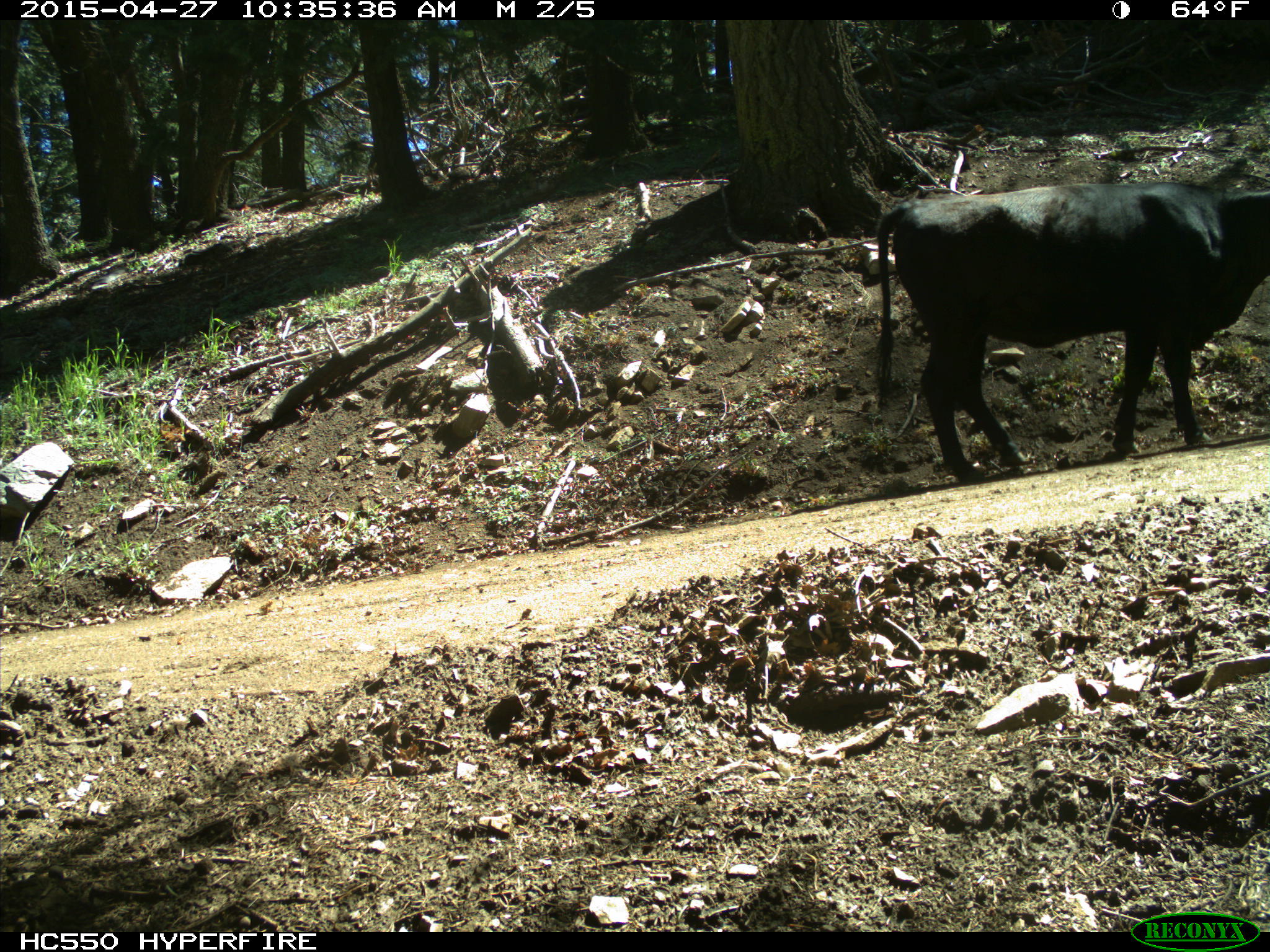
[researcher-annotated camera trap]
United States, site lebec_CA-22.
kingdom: Animalia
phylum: Chordata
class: Mammalia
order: Artiodactyla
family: Bovidae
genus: Bos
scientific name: Bos taurus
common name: domestic cow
Bos taurus (domestic cow).